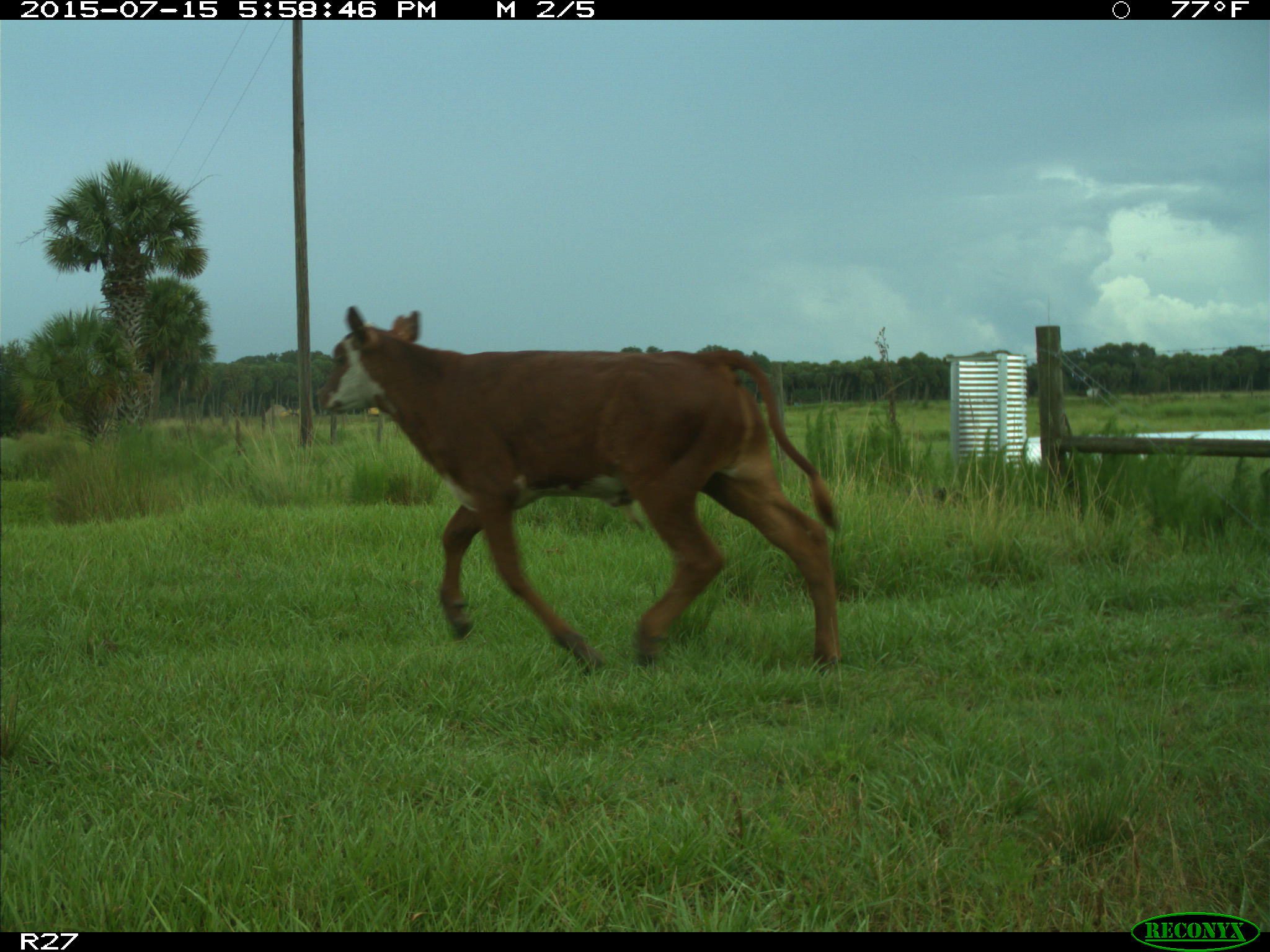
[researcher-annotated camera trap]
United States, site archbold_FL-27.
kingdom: Animalia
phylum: Chordata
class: Mammalia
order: Artiodactyla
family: Bovidae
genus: Bos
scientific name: Bos taurus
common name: domestic cow